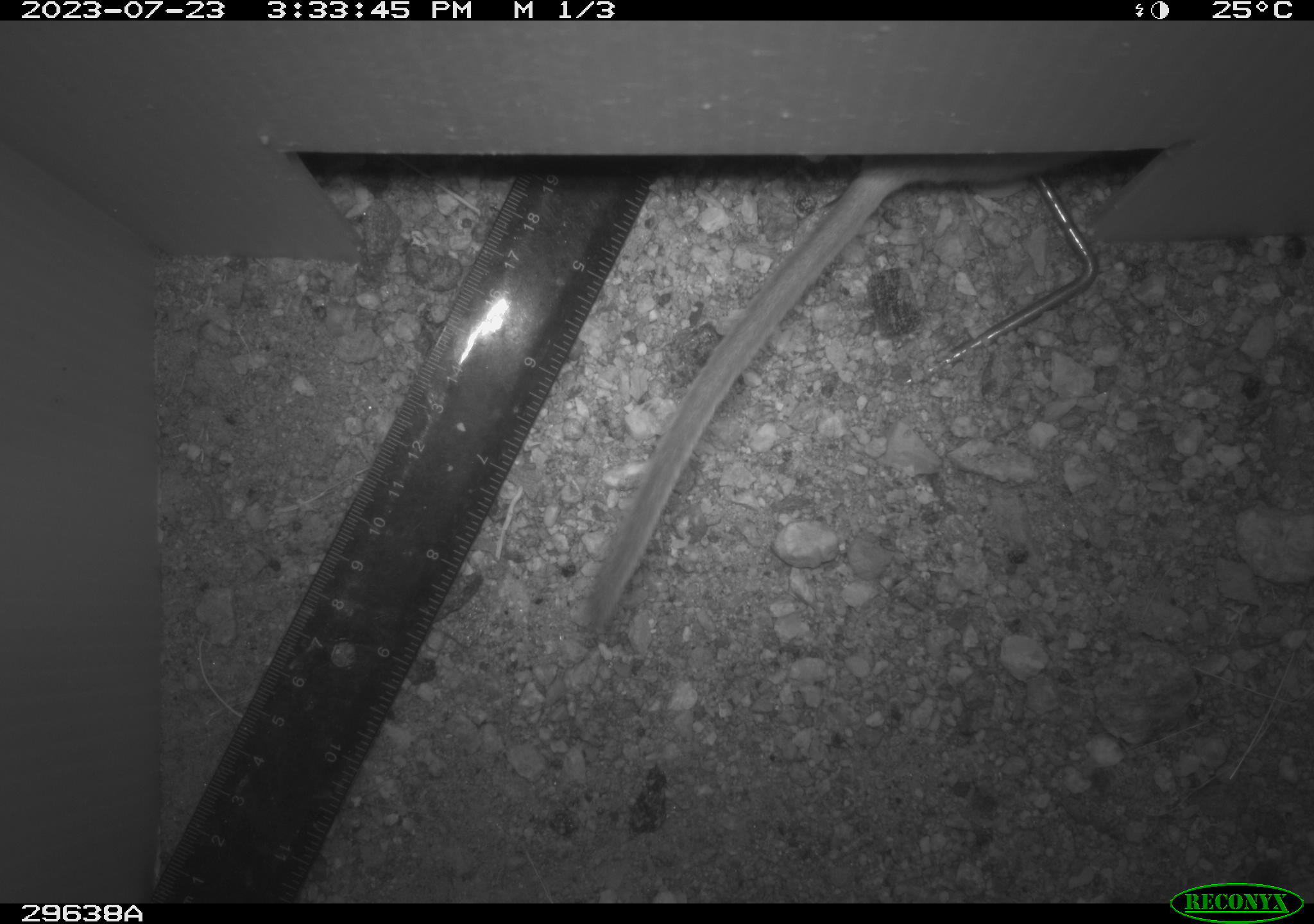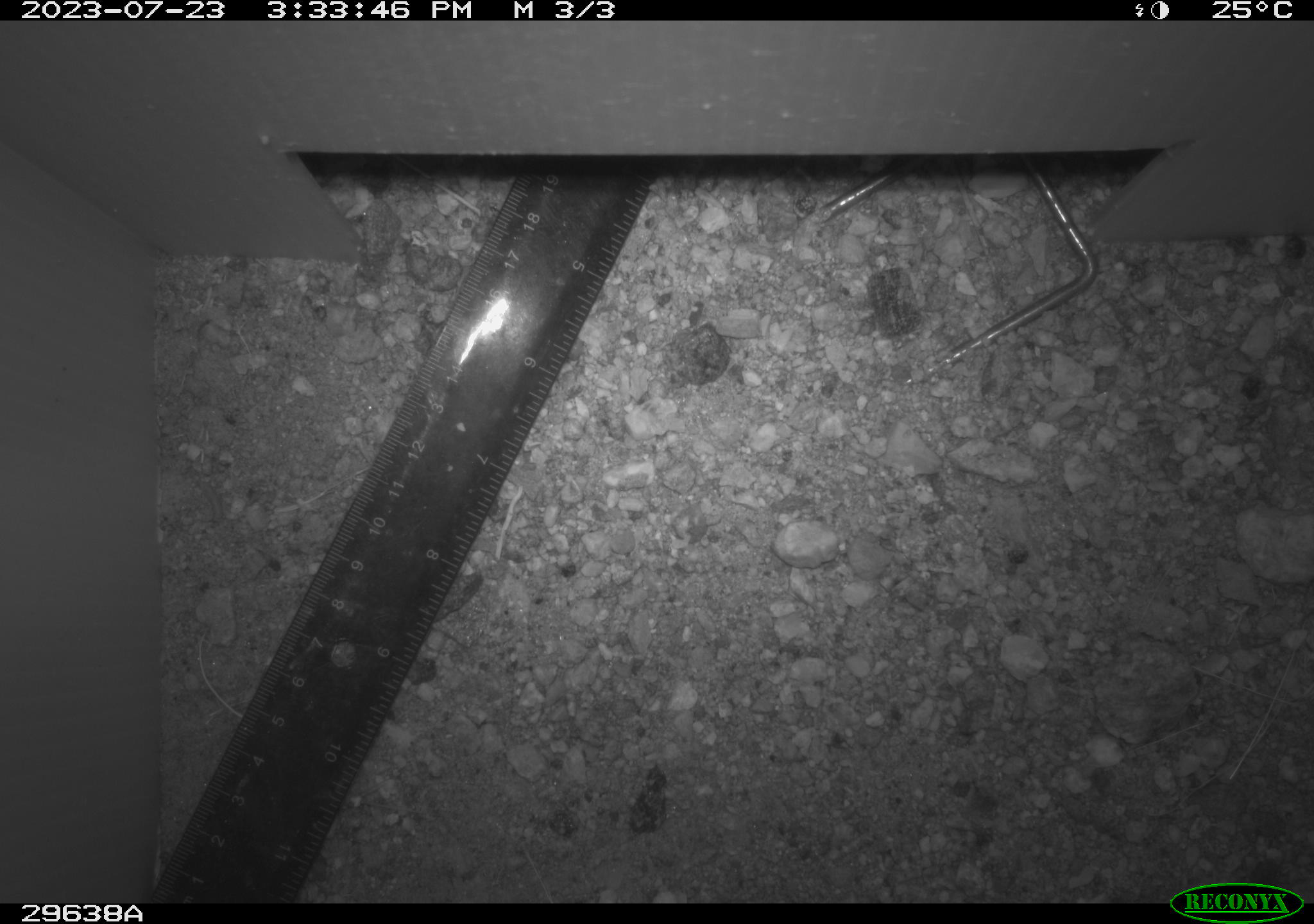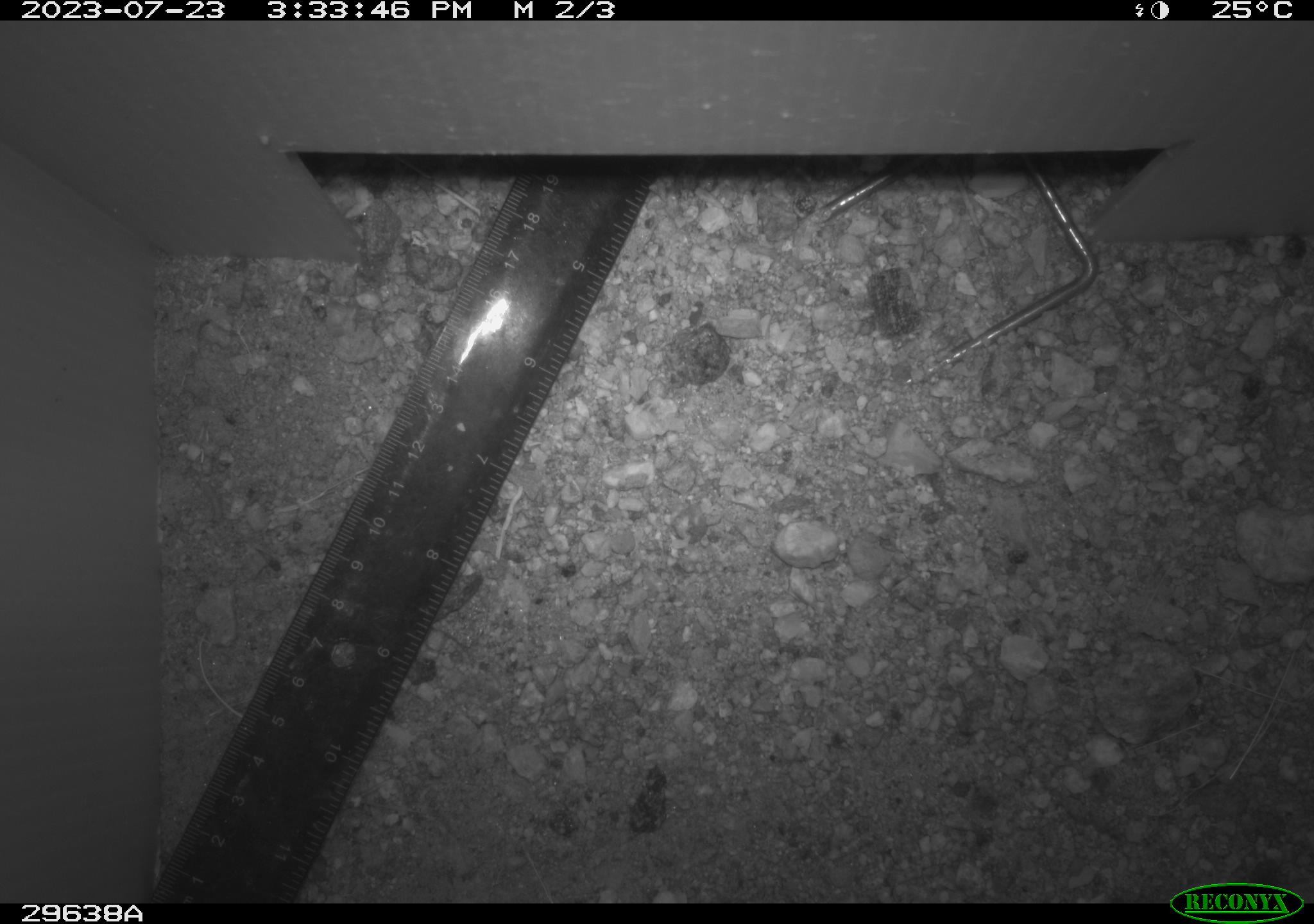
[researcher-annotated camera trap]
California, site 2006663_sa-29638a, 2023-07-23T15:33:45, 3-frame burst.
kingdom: Animalia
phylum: Chordata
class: Mammalia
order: Rodentia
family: Cricetidae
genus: Neotoma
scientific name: Neotoma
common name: pack rat or woodrat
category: neotoma species